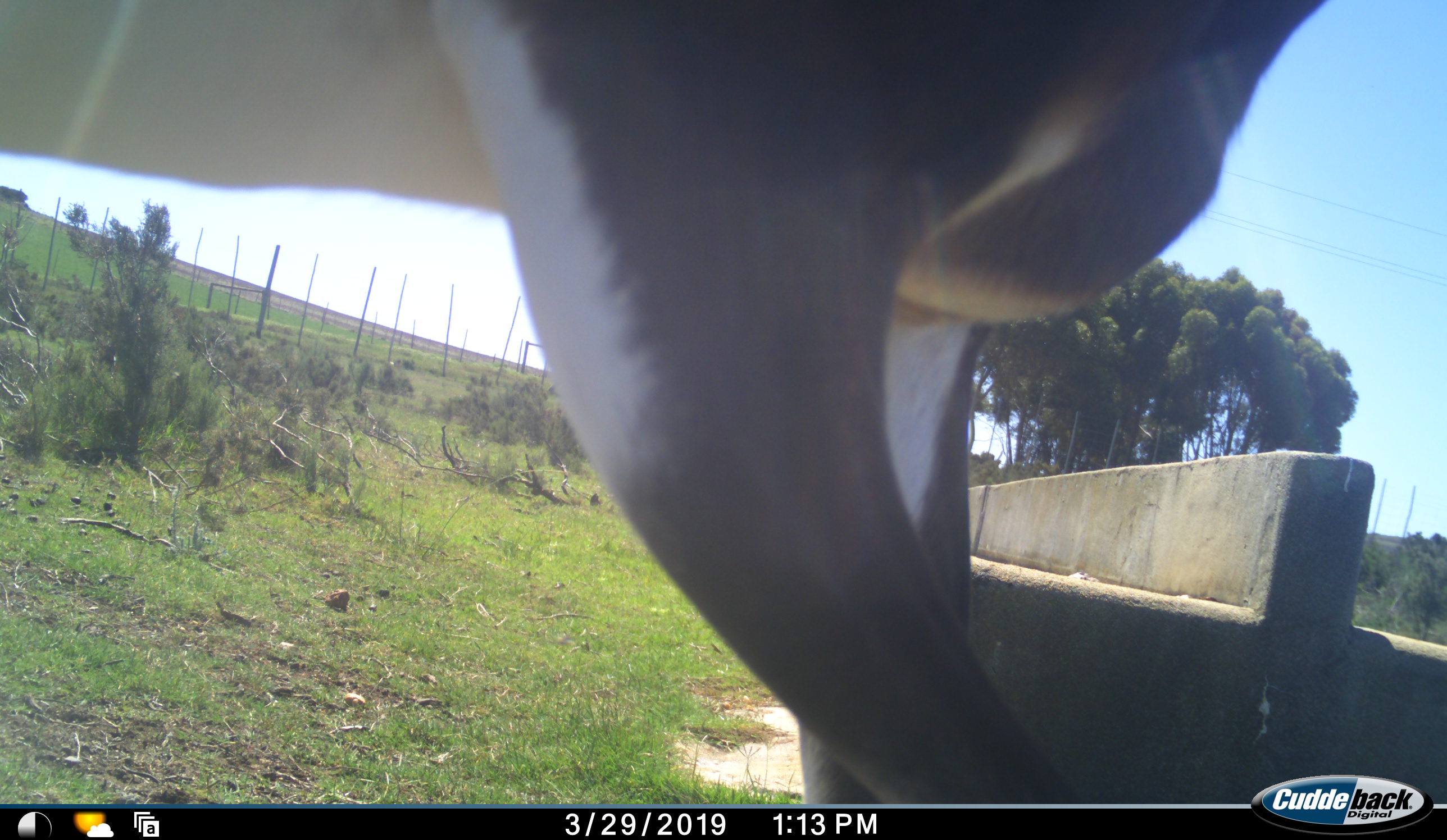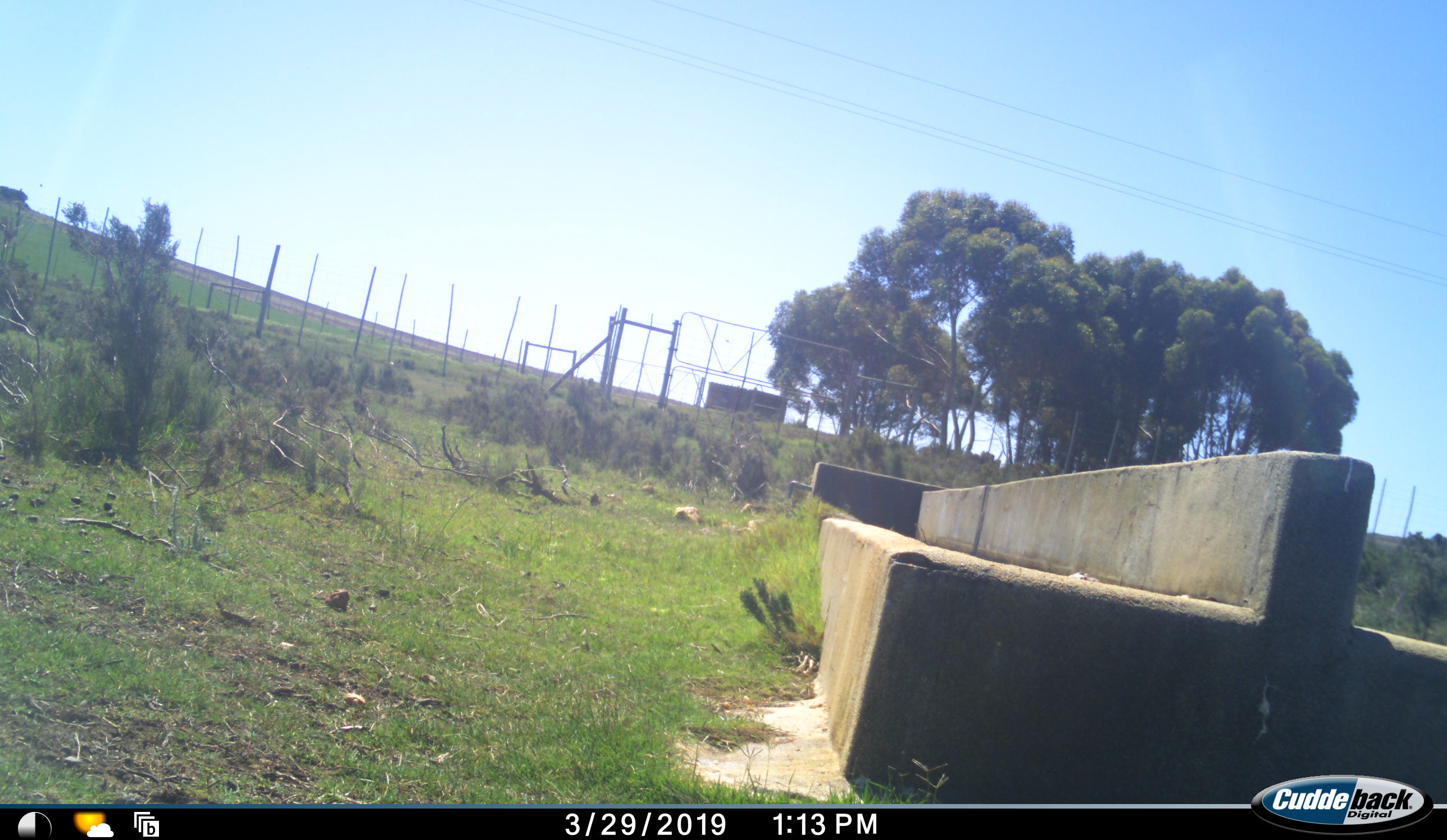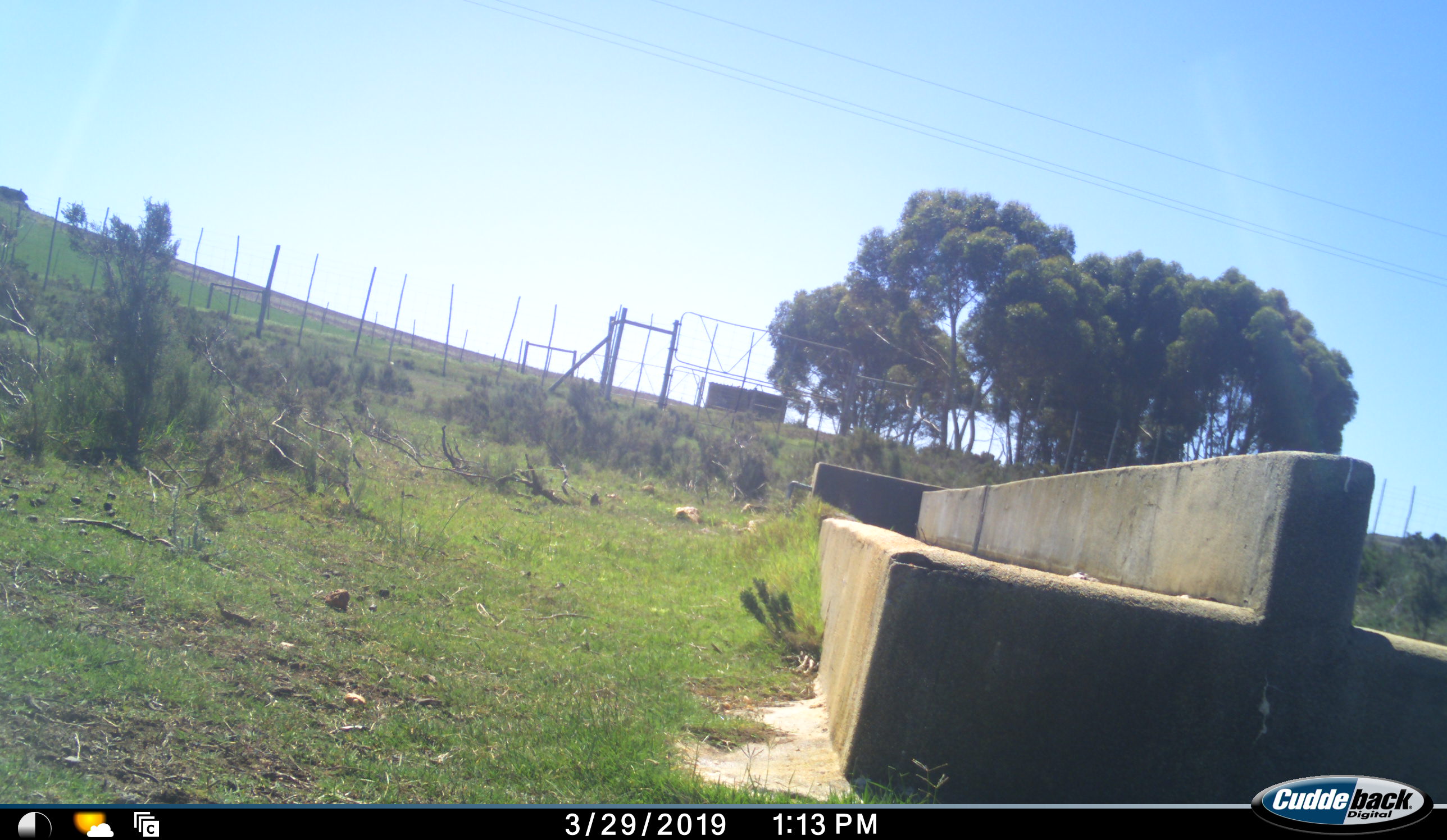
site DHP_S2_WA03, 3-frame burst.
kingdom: Animalia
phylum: Chordata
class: Mammalia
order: Artiodactyla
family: Bovidae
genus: Damaliscus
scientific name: Damaliscus pygargus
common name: bontebok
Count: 1.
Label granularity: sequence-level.